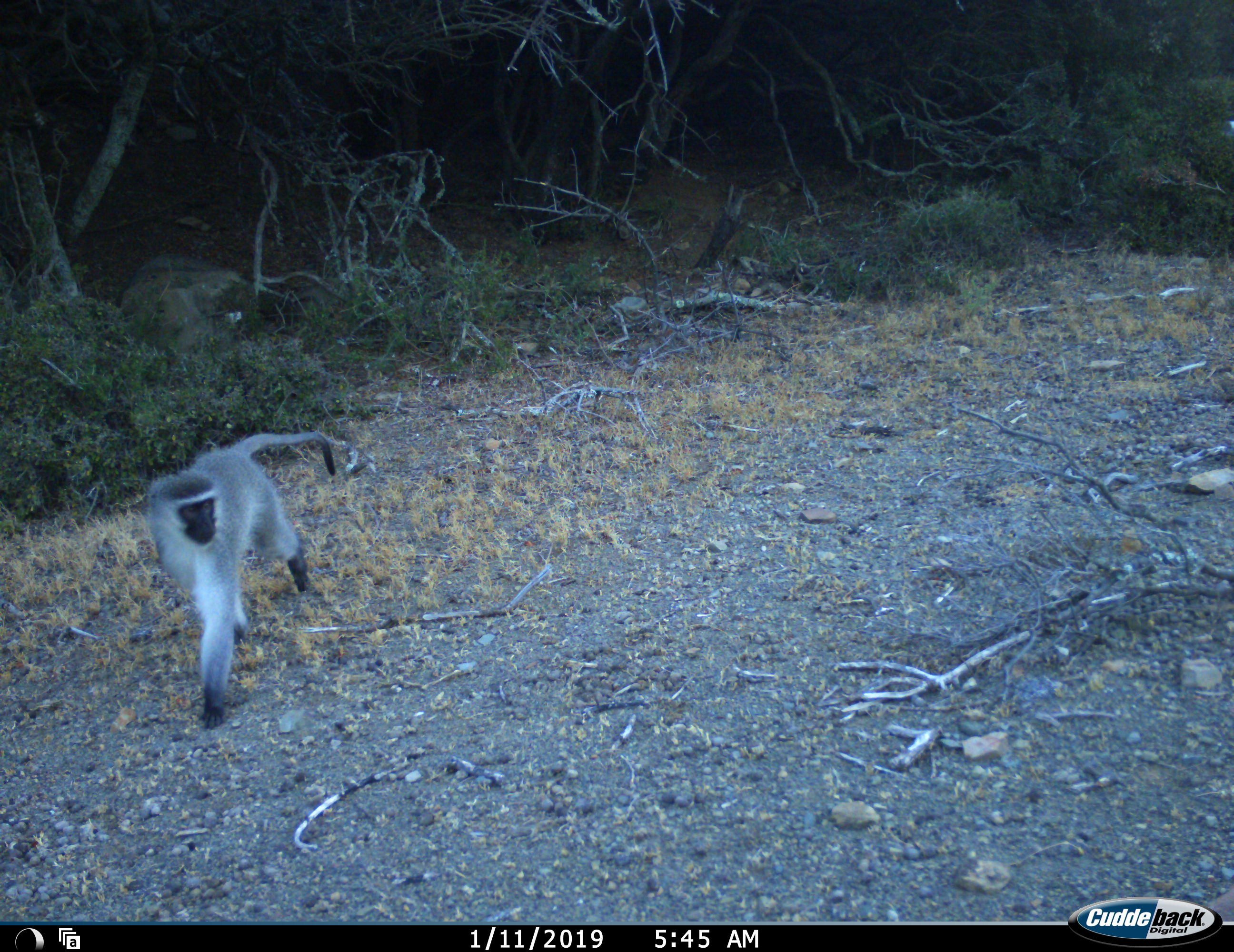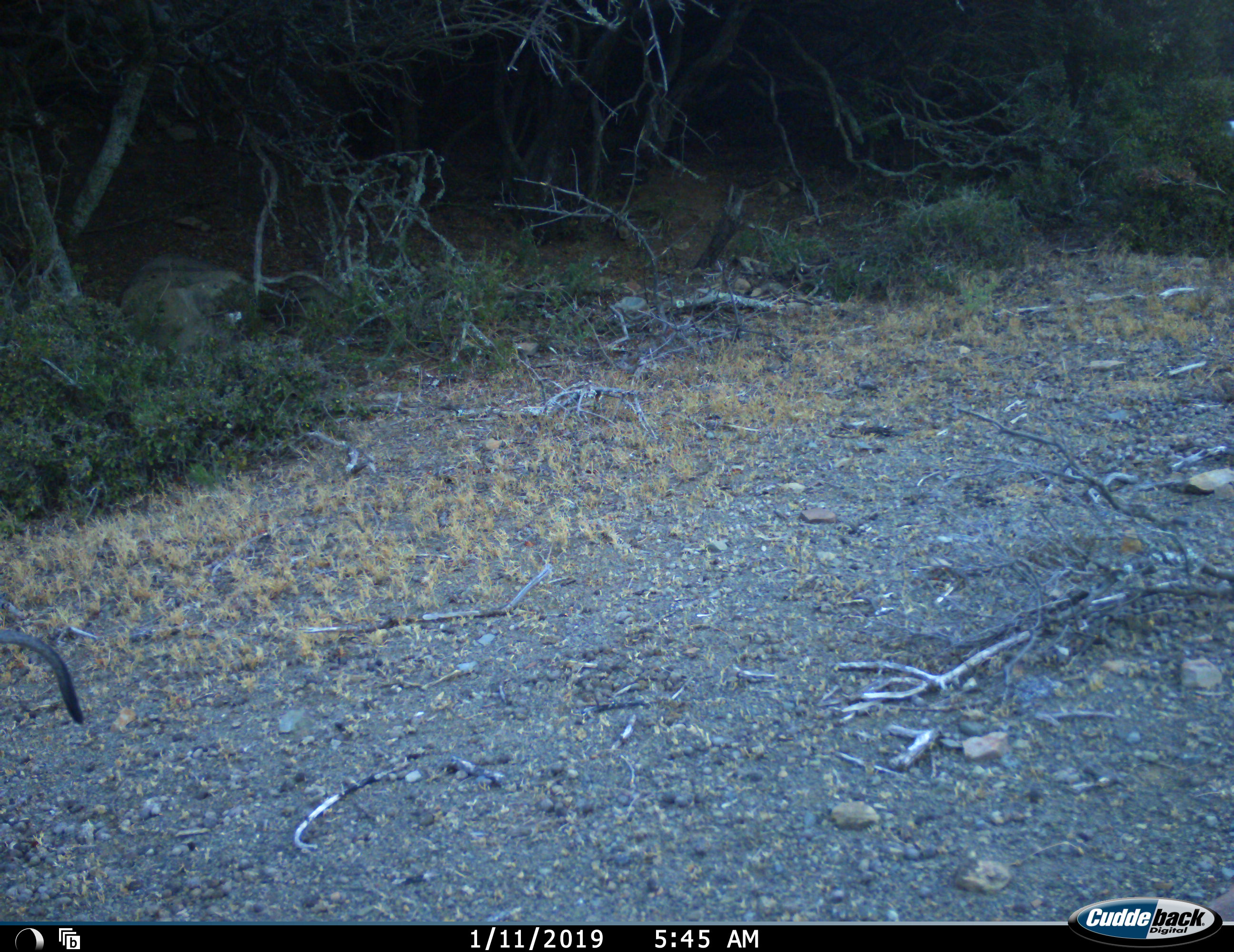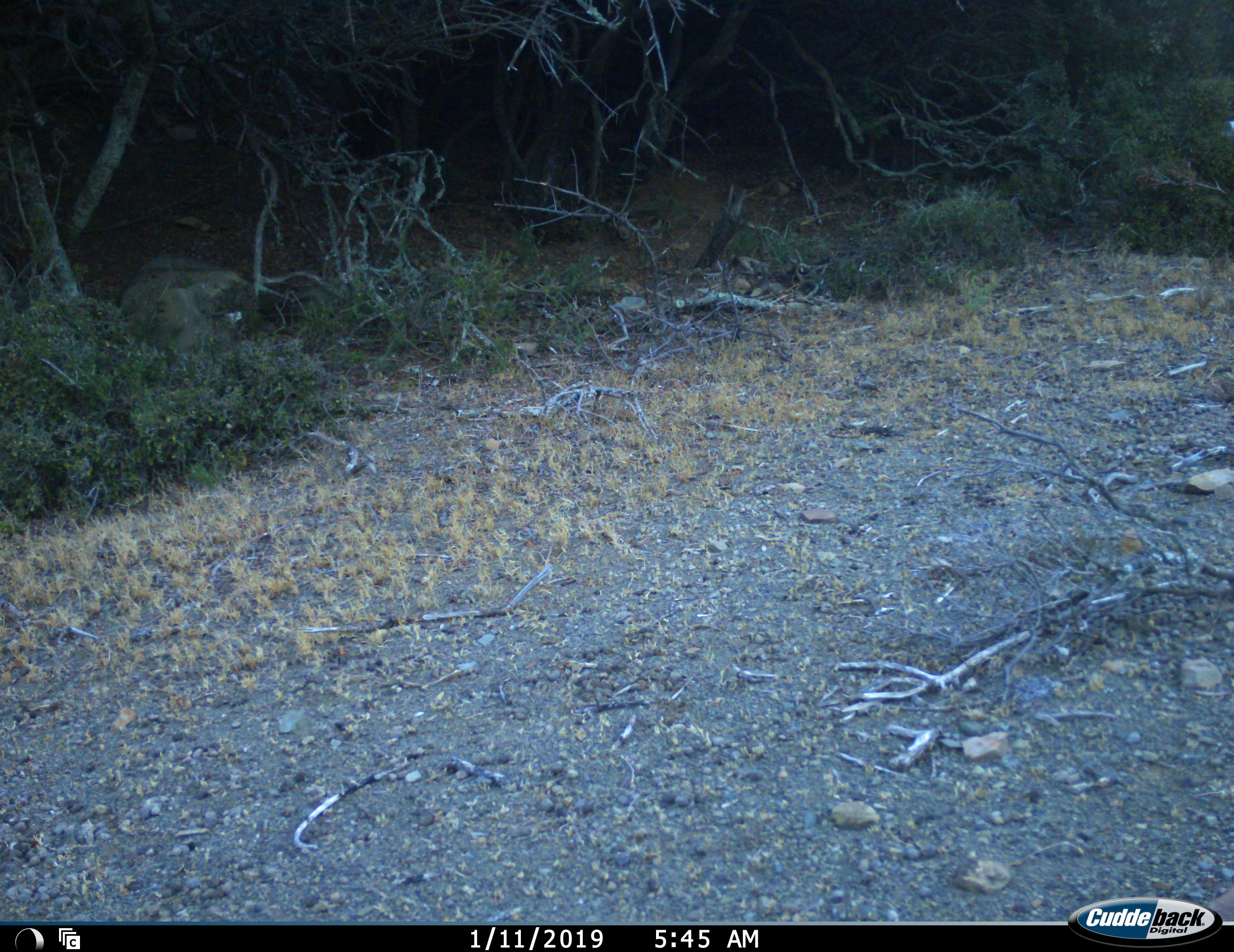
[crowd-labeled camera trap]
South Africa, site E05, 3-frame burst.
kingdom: Animalia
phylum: Chordata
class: Mammalia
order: Primates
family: Cercopithecidae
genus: Chlorocebus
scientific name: Chlorocebus pygerythrus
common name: vervet monkey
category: monkeyvervet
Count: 1.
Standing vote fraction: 10%.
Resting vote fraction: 0%.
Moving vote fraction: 100%.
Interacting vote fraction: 0%.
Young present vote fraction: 0%.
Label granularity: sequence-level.